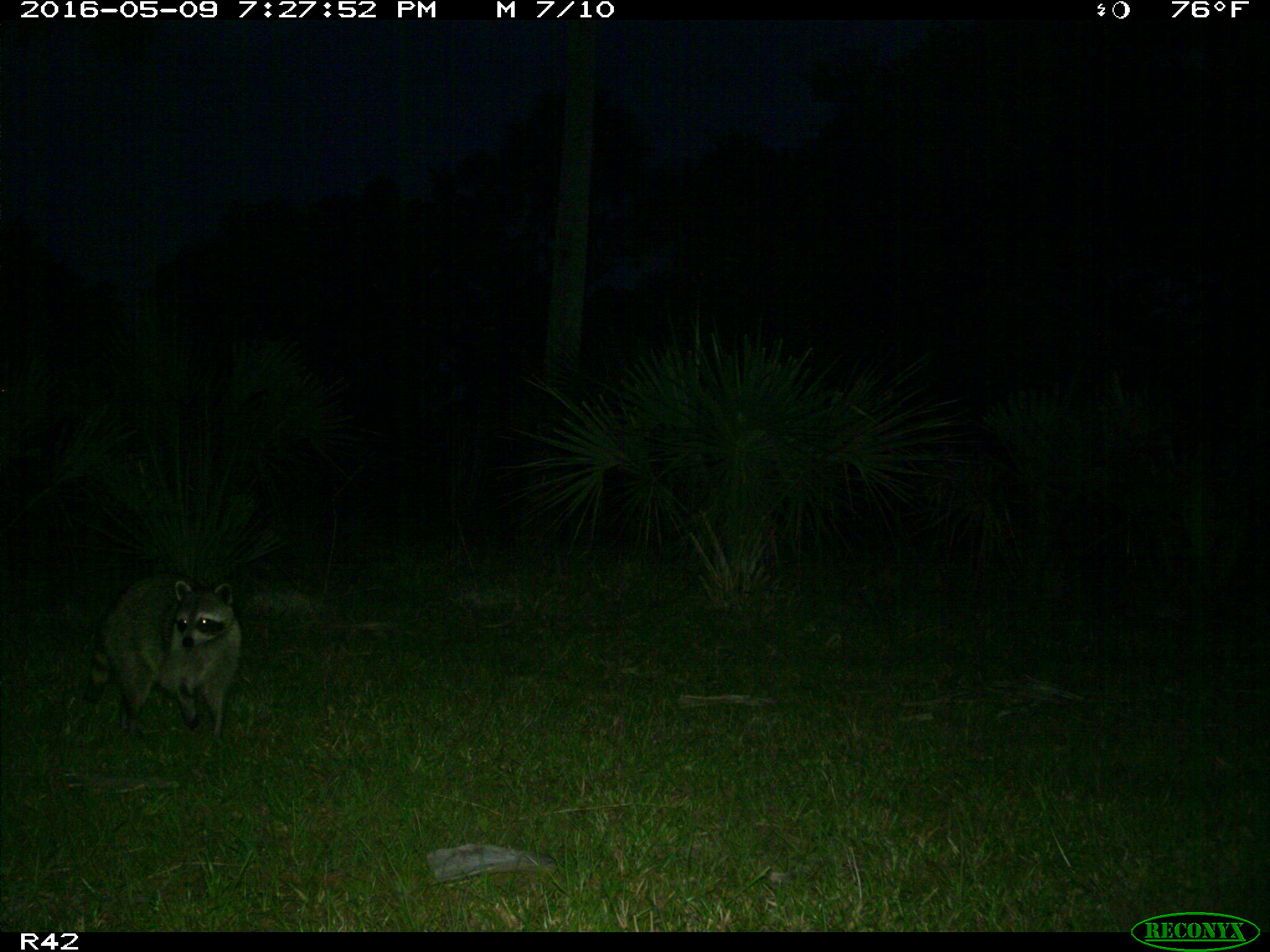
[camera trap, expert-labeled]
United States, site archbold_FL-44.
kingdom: Animalia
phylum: Chordata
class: Mammalia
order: Carnivora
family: Procyonidae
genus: Procyon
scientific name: Procyon lotor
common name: common raccoon